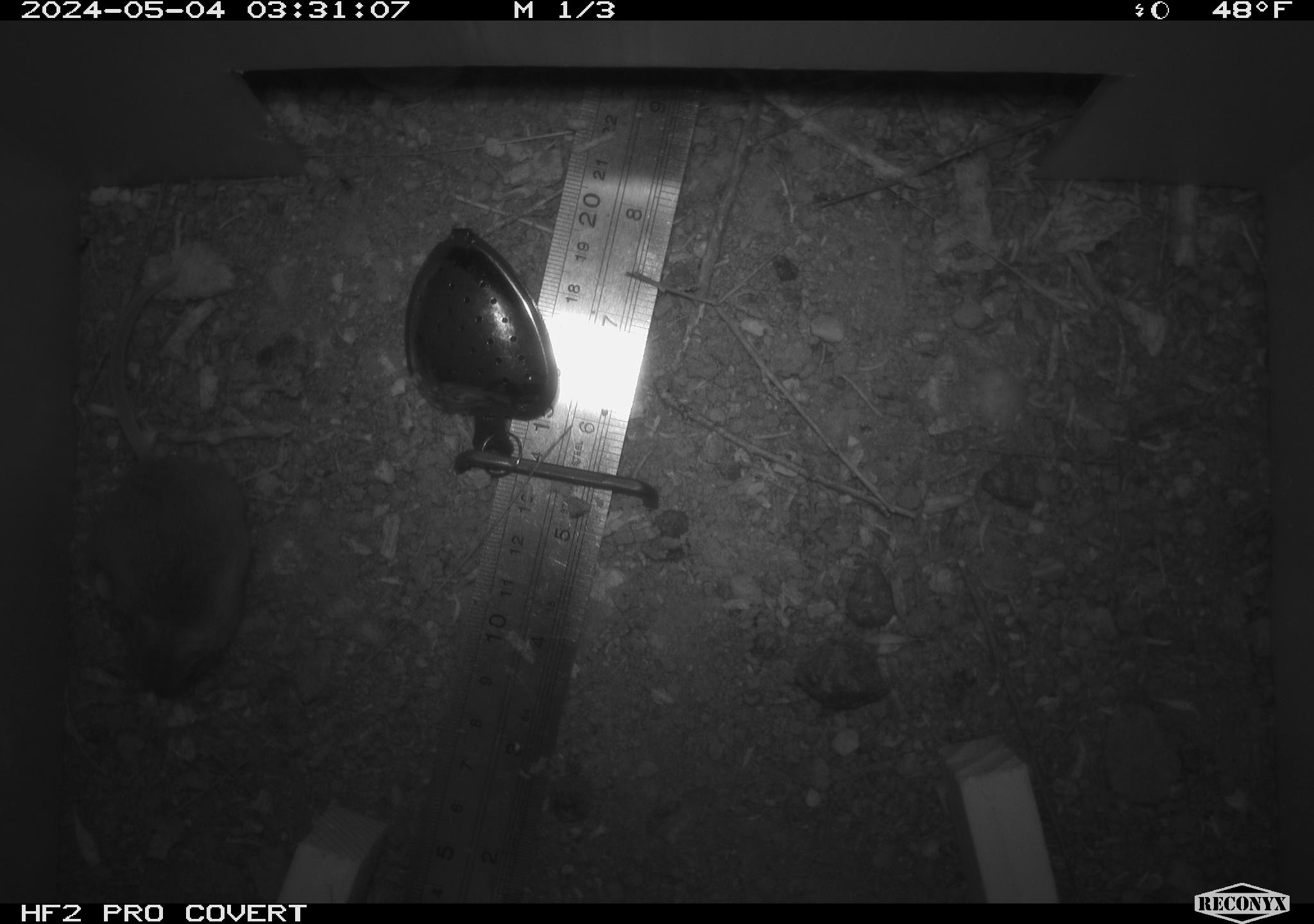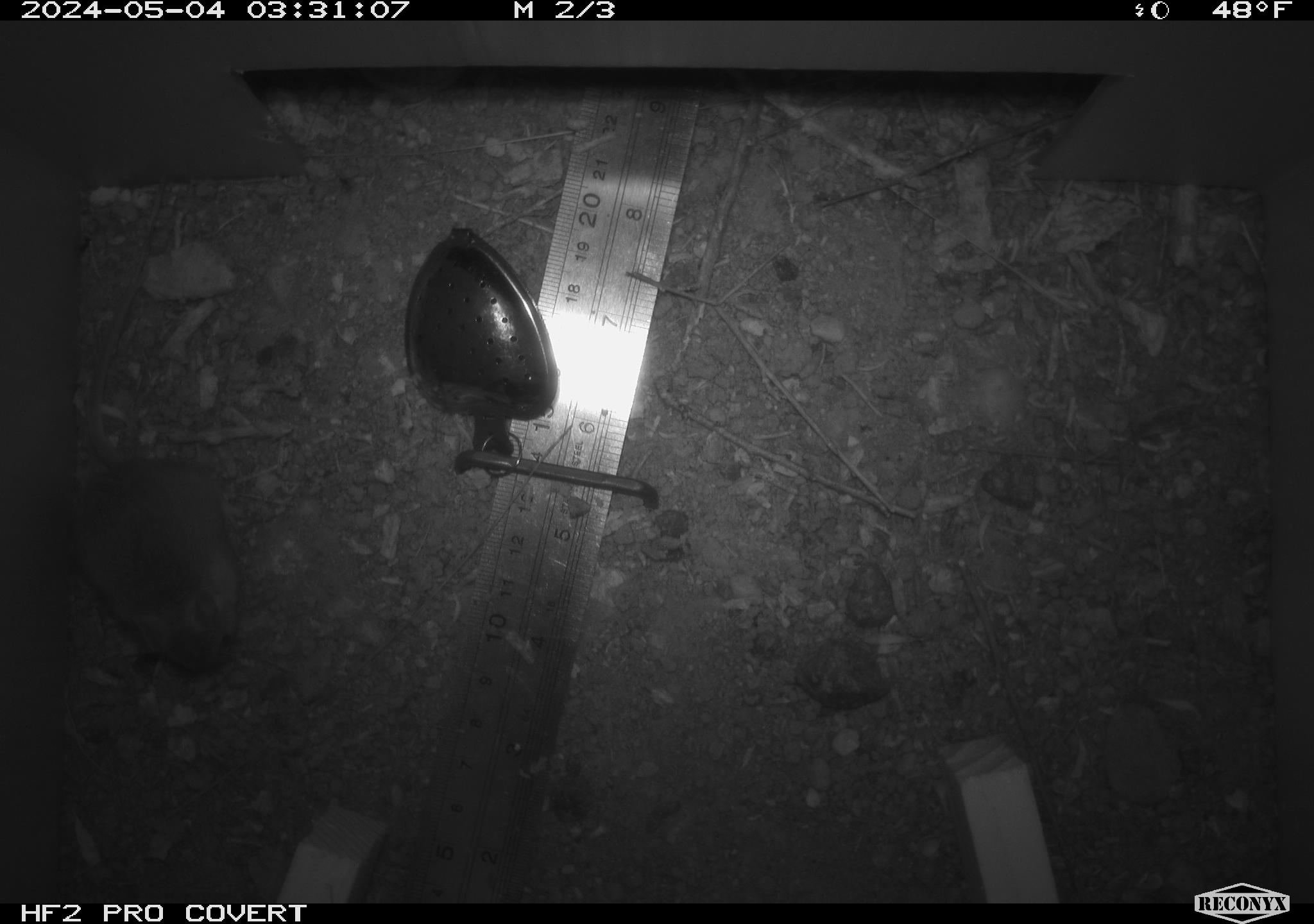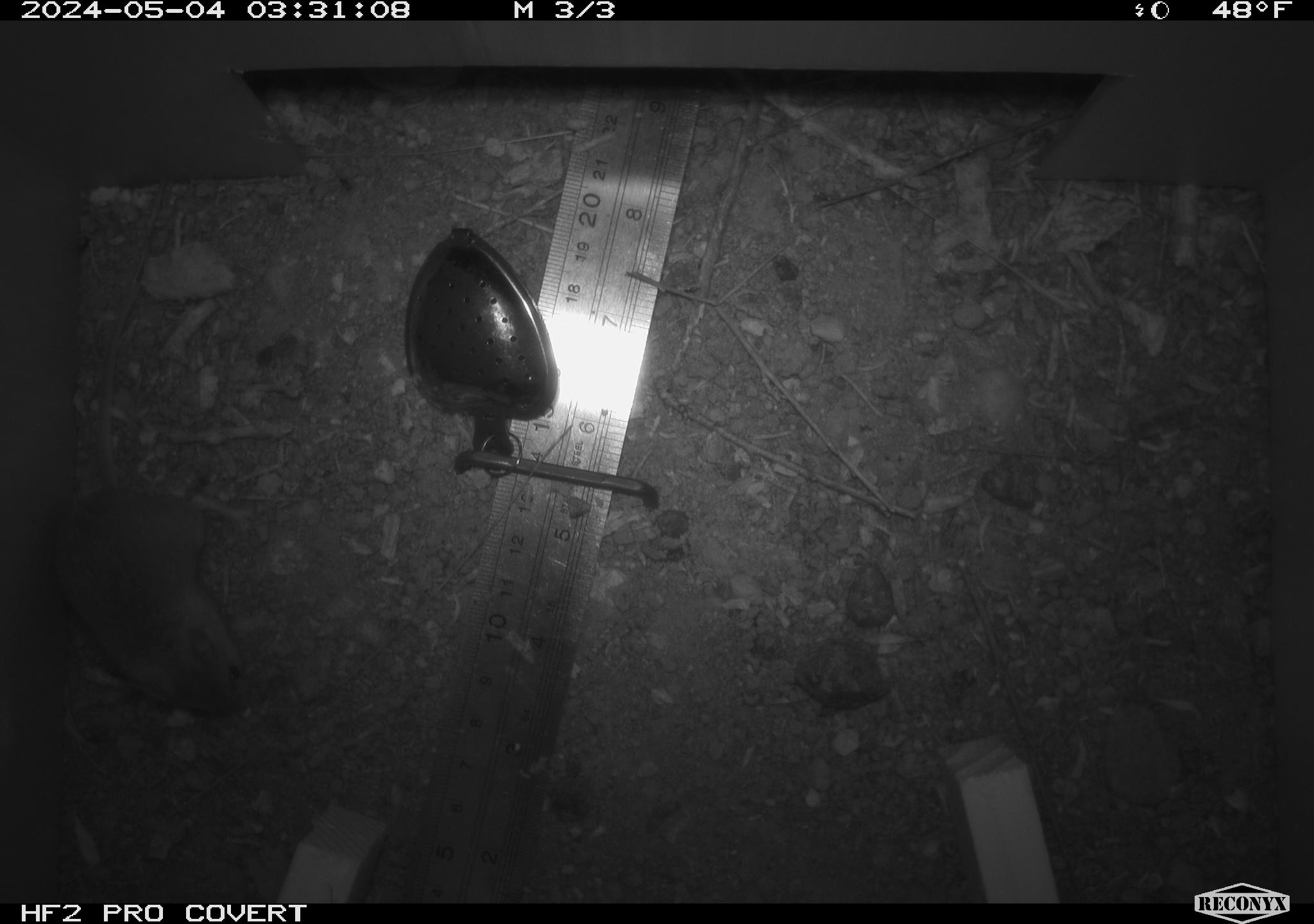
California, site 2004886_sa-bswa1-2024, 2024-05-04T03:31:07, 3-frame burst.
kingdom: Animalia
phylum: Chordata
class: Mammalia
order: Rodentia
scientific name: Rodentia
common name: mouse species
Mouse species (Rodentia).